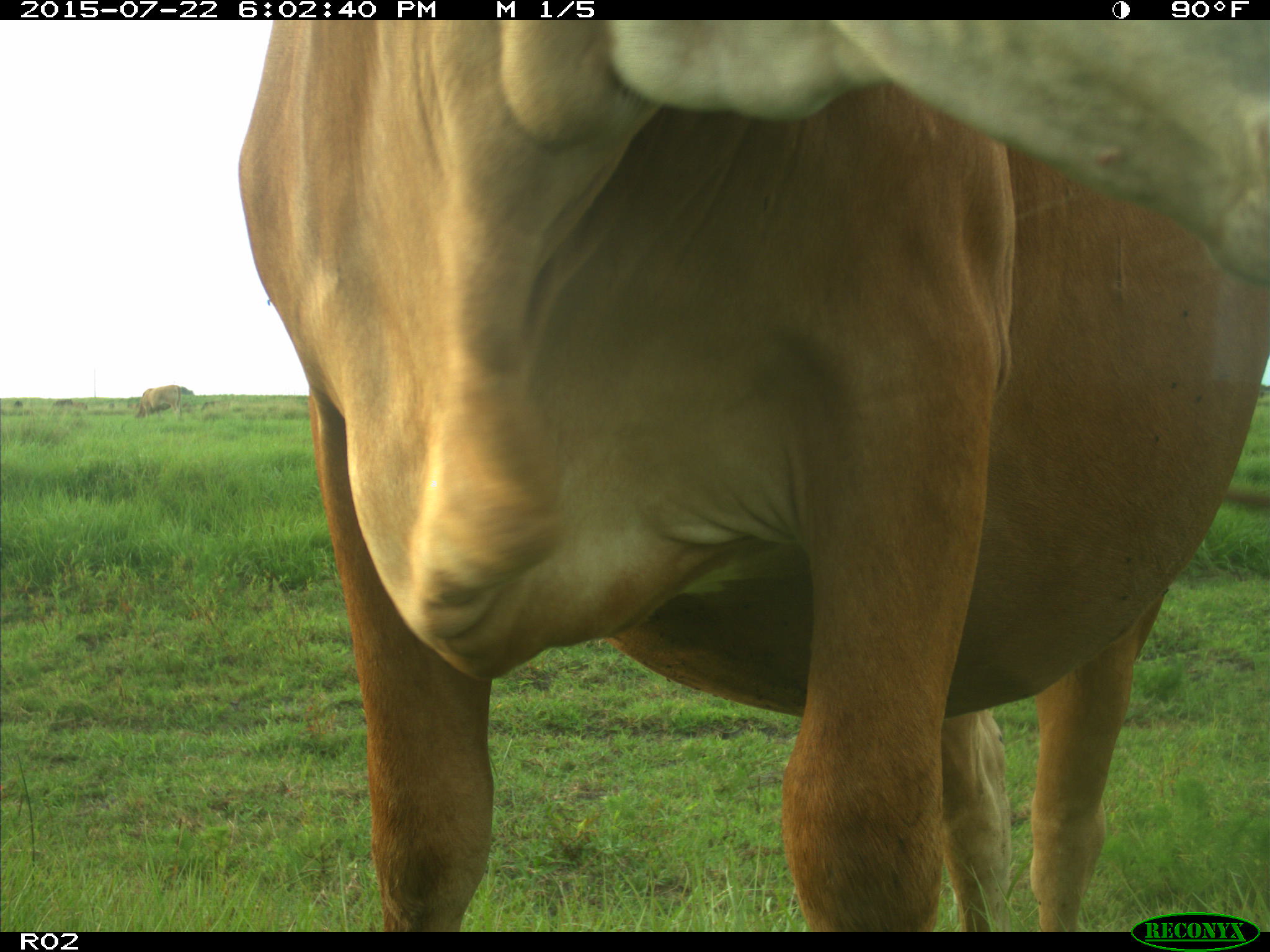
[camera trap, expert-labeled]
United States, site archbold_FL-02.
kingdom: Animalia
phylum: Chordata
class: Mammalia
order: Artiodactyla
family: Bovidae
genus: Bos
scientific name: Bos taurus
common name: domestic cow